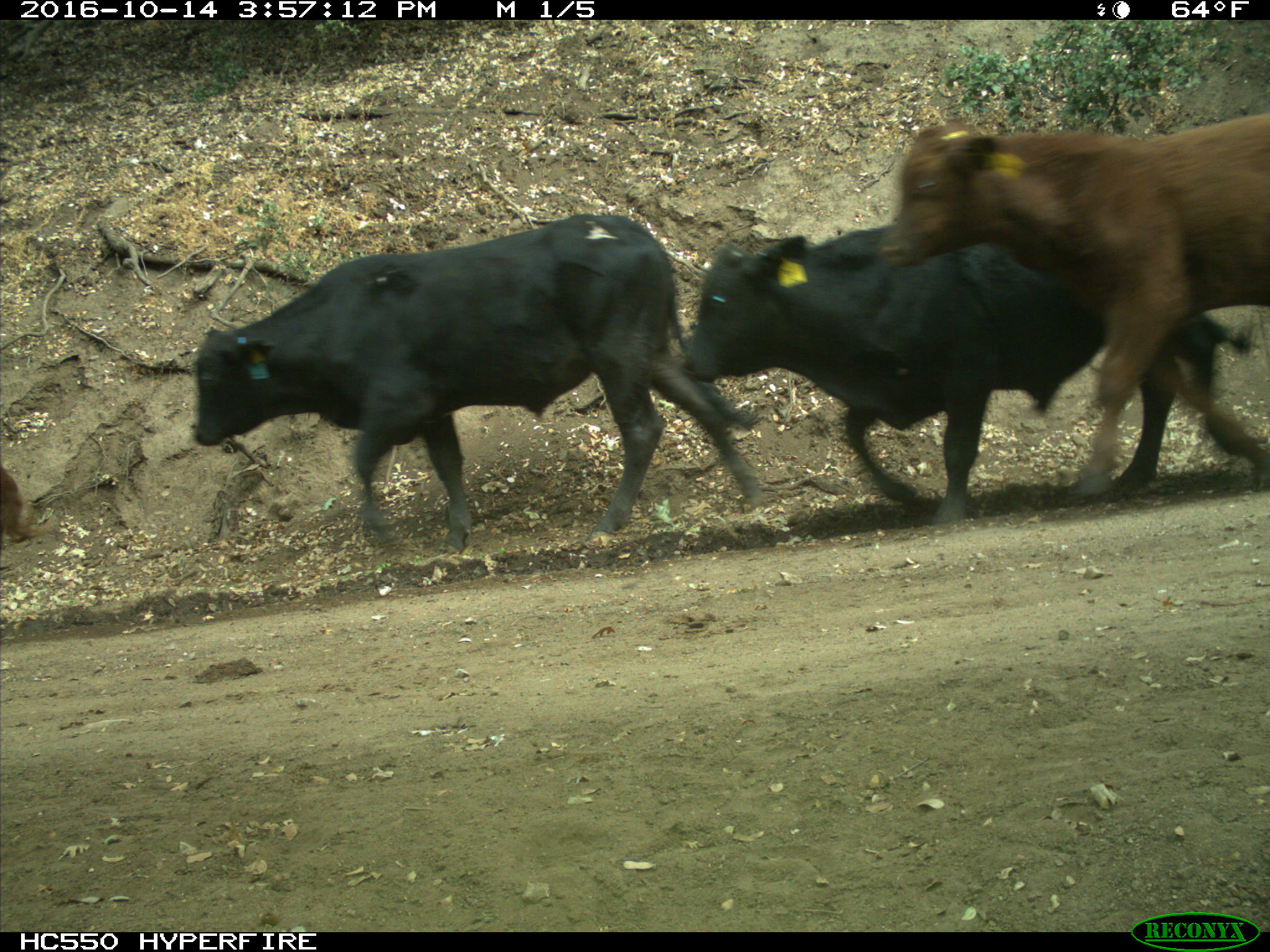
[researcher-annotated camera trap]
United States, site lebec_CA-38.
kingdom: Animalia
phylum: Chordata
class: Mammalia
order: Artiodactyla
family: Bovidae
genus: Bos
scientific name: Bos taurus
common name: domestic cow